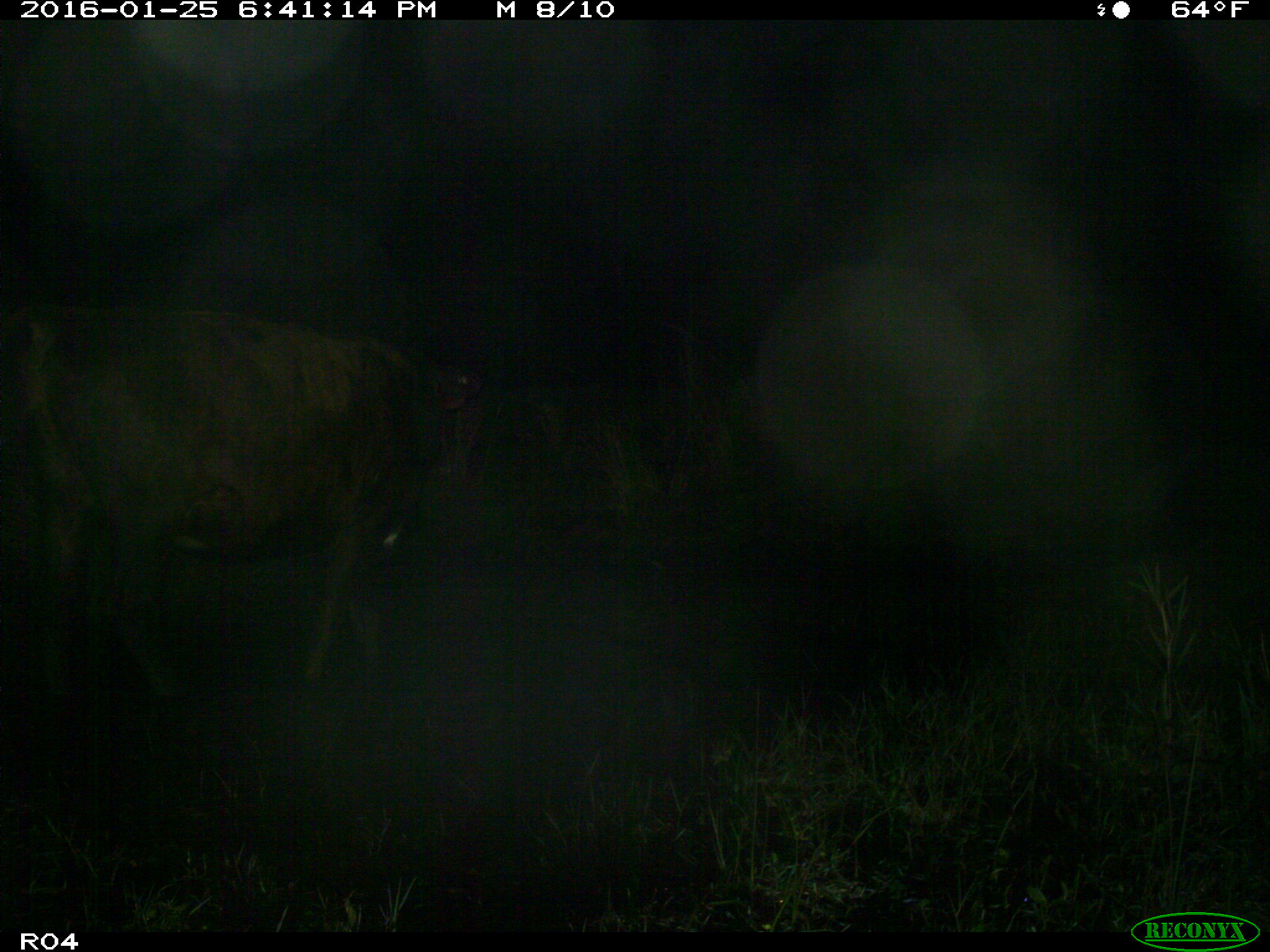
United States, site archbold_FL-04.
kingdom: Animalia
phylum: Chordata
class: Mammalia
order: Artiodactyla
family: Bovidae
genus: Bos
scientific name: Bos taurus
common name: domestic cow